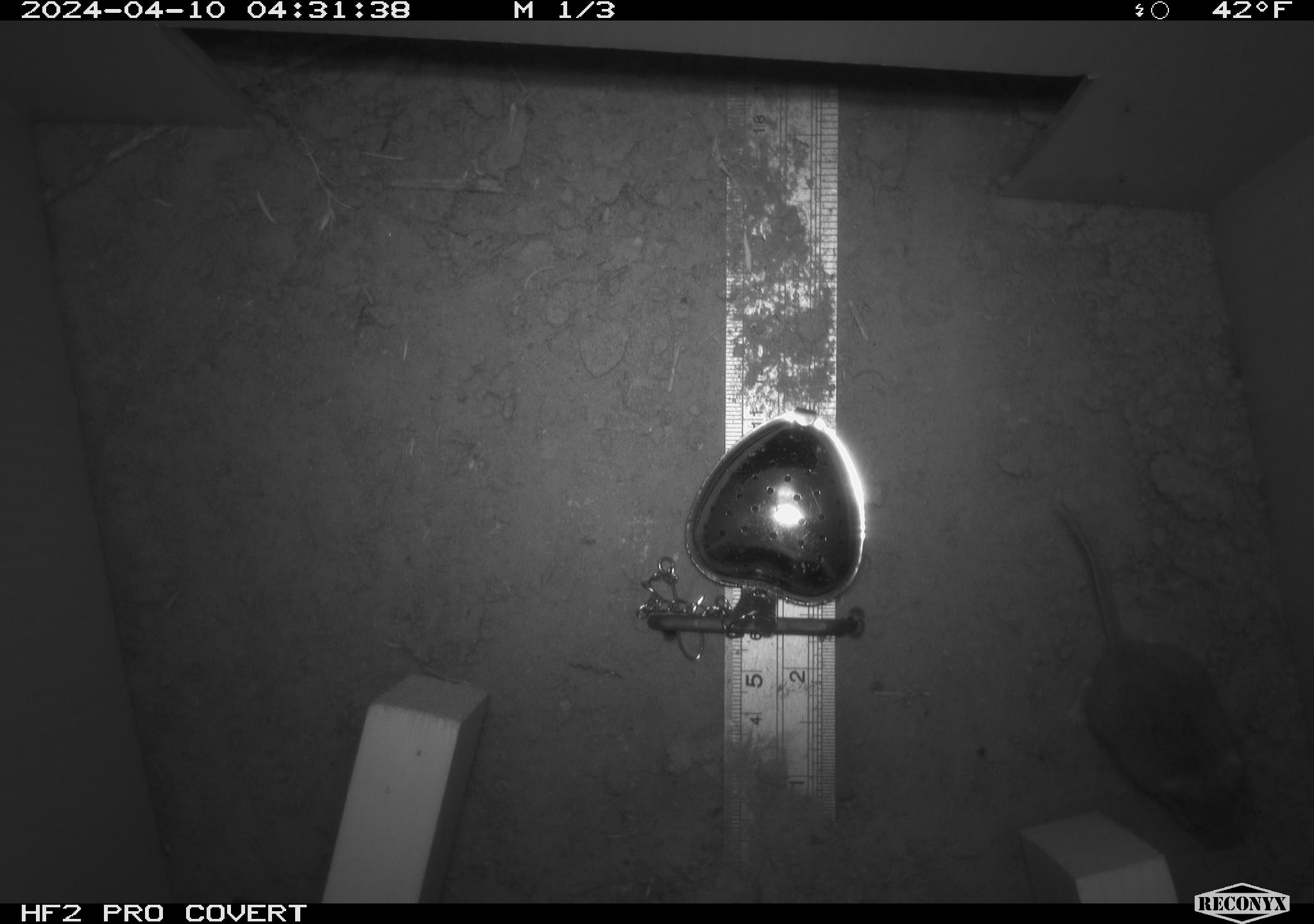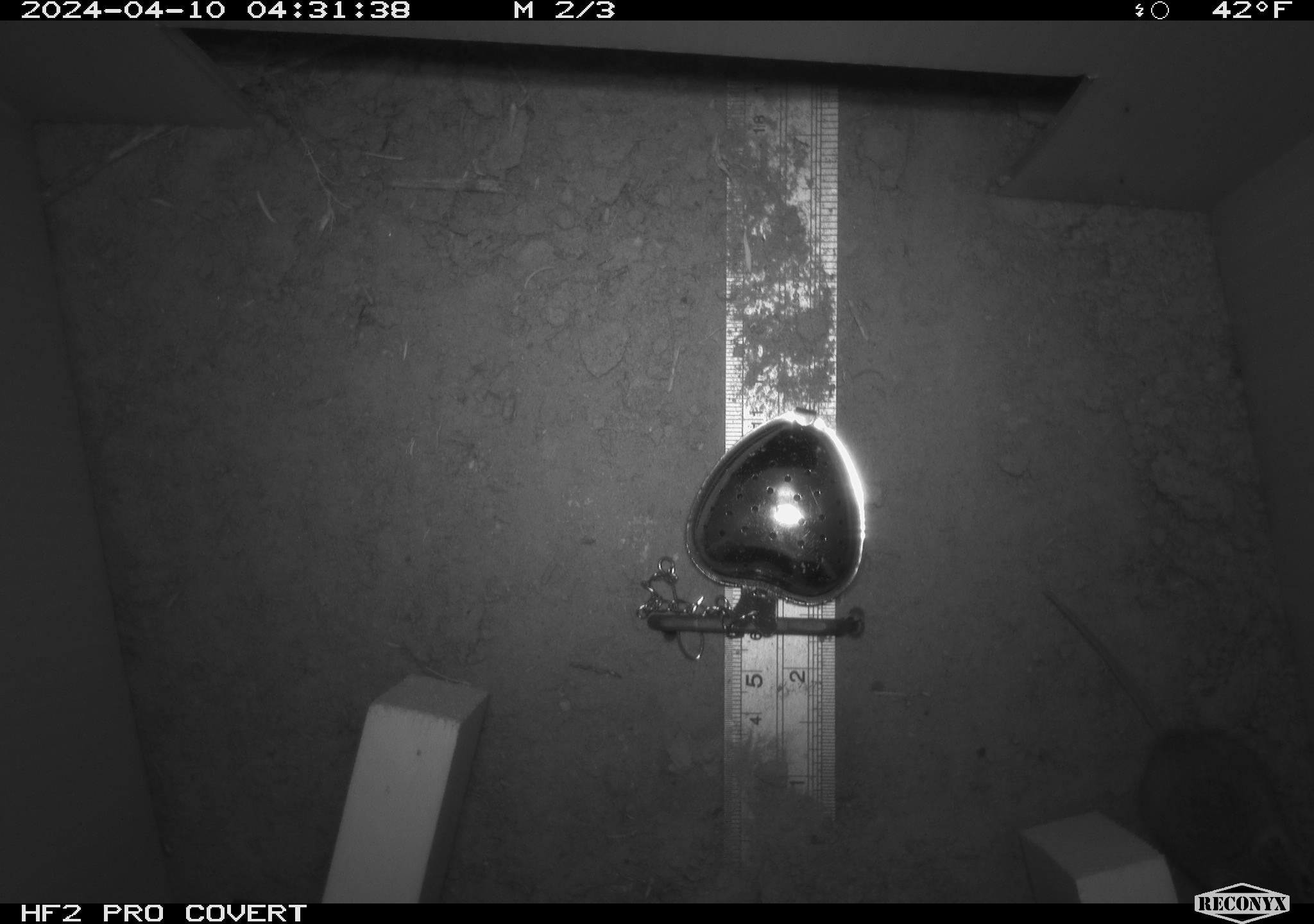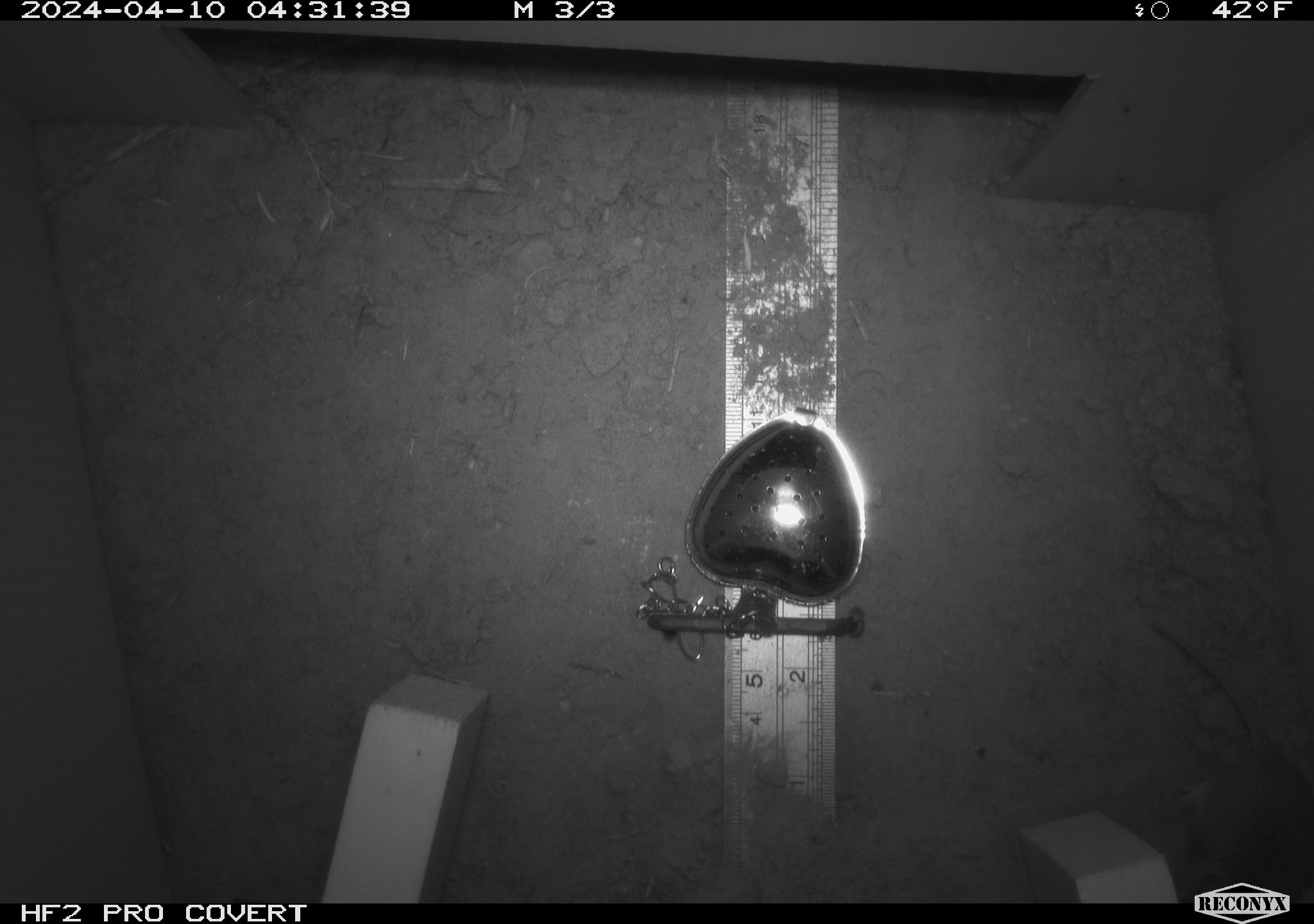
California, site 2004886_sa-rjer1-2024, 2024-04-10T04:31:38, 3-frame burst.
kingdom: Animalia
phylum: Chordata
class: Mammalia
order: Rodentia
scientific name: Rodentia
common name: mouse species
Mouse species (Rodentia).